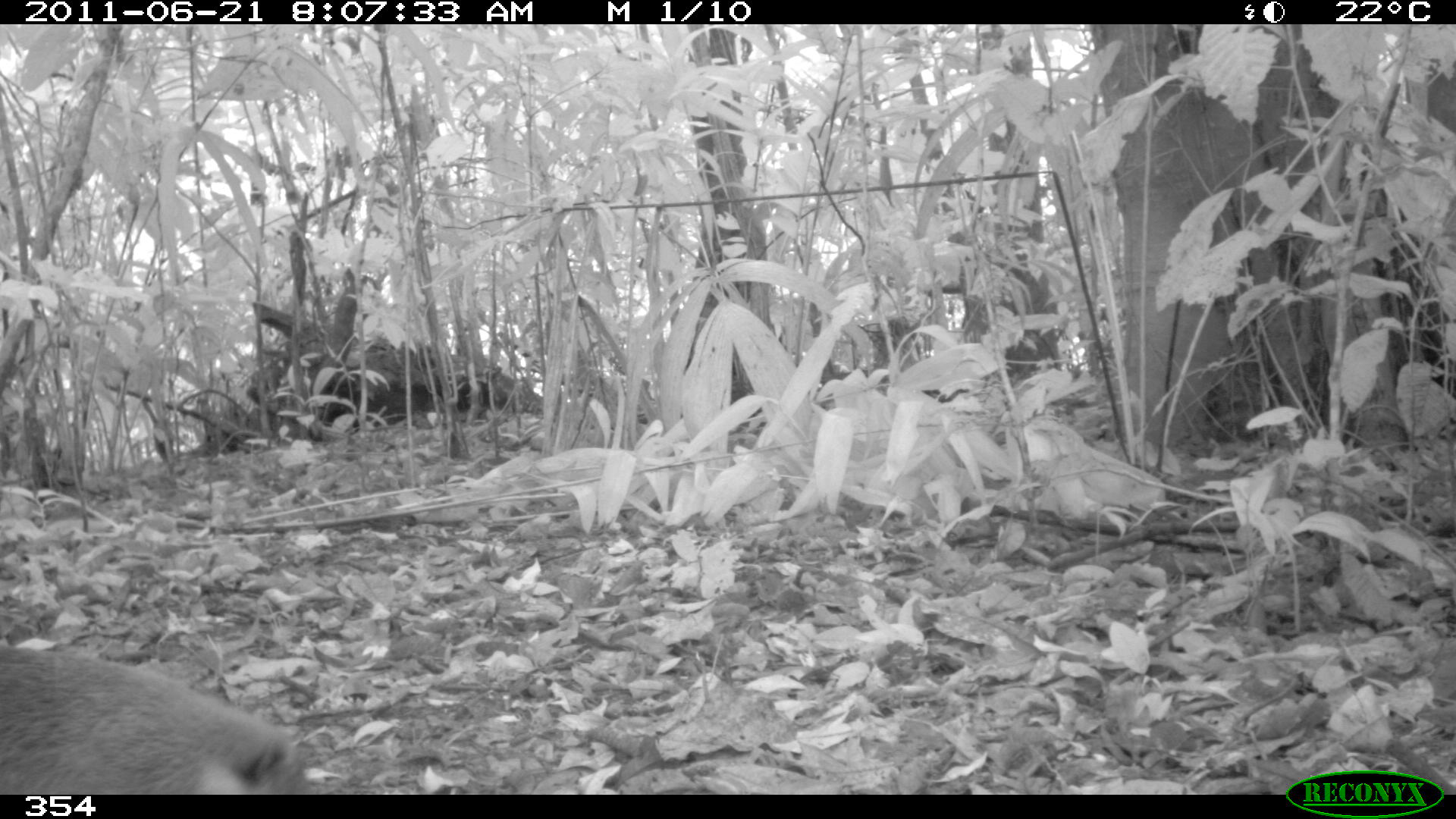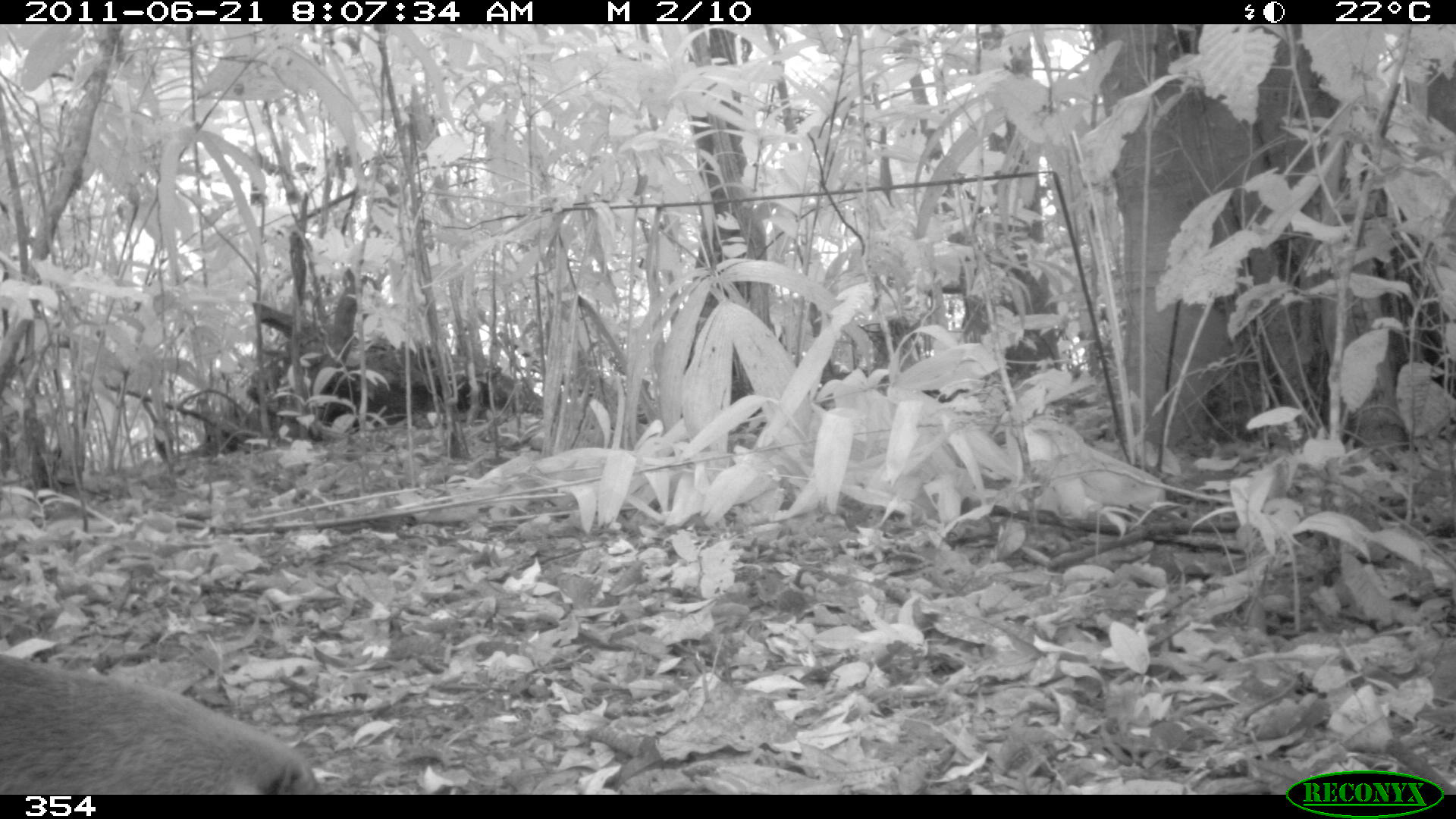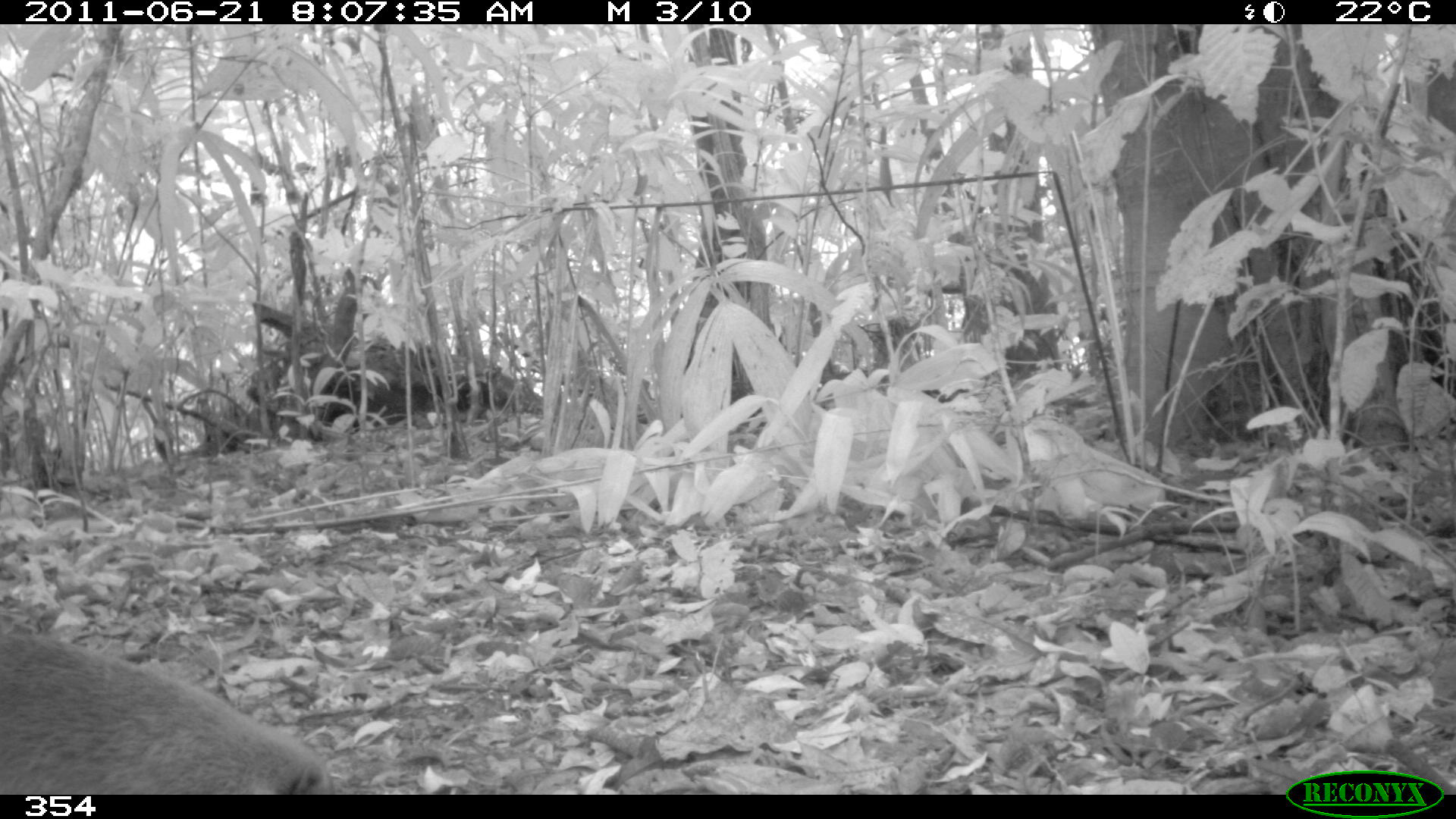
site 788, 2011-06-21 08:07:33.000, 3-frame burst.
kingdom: Animalia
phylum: Chordata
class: Mammalia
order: Carnivora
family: Procyonidae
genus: Nasua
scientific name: Nasua nasua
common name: south american coati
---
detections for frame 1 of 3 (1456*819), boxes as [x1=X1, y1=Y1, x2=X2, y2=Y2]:
nasua nasua: [x1=0, y1=647, x2=305, y2=795]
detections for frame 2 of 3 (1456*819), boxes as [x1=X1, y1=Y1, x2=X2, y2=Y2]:
nasua nasua: [x1=0, y1=652, x2=319, y2=794]